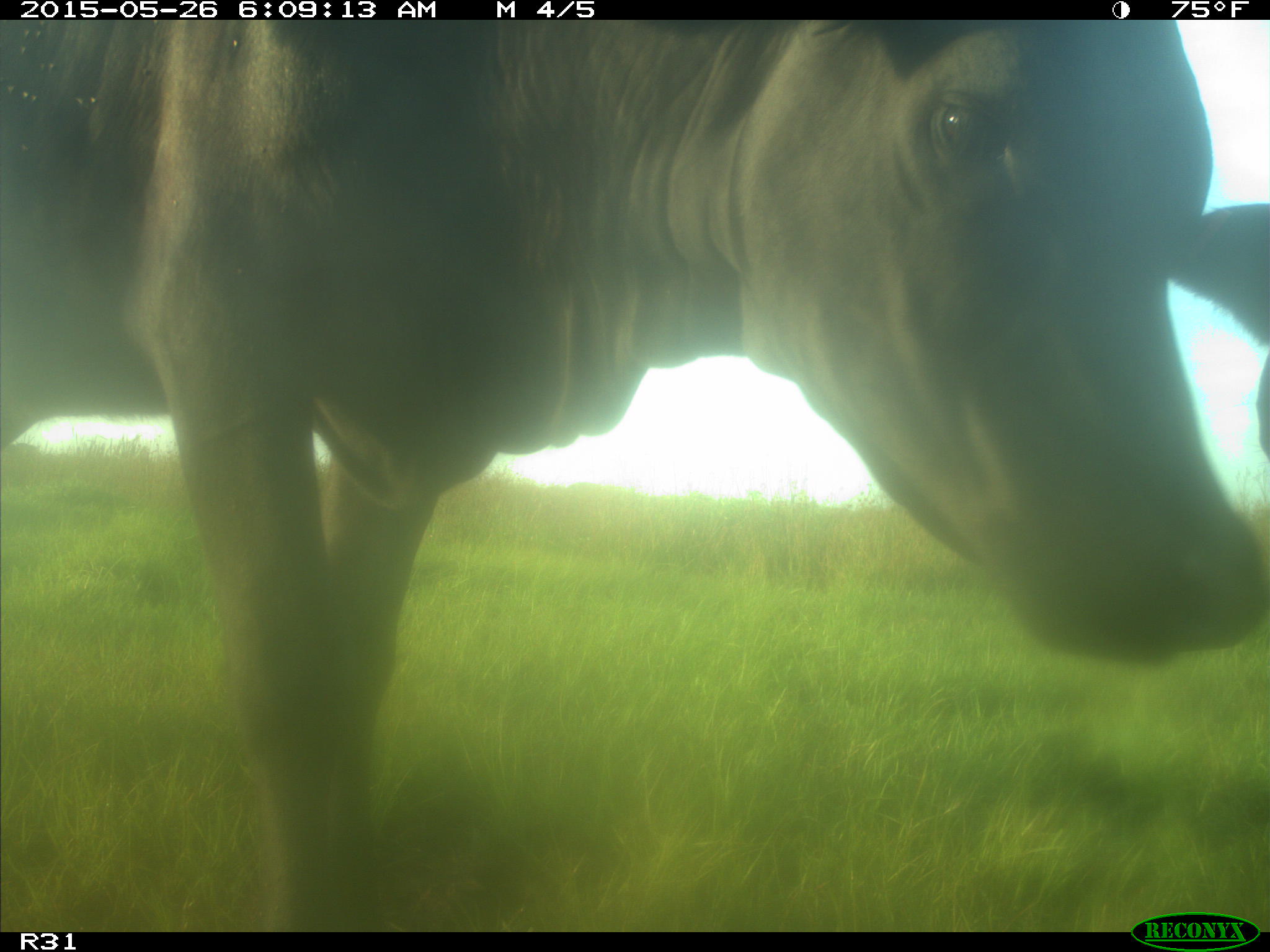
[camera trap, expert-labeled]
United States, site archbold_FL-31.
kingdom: Animalia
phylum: Chordata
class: Mammalia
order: Artiodactyla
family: Bovidae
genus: Bos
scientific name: Bos taurus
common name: domestic cow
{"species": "Bos taurus (domestic cow)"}